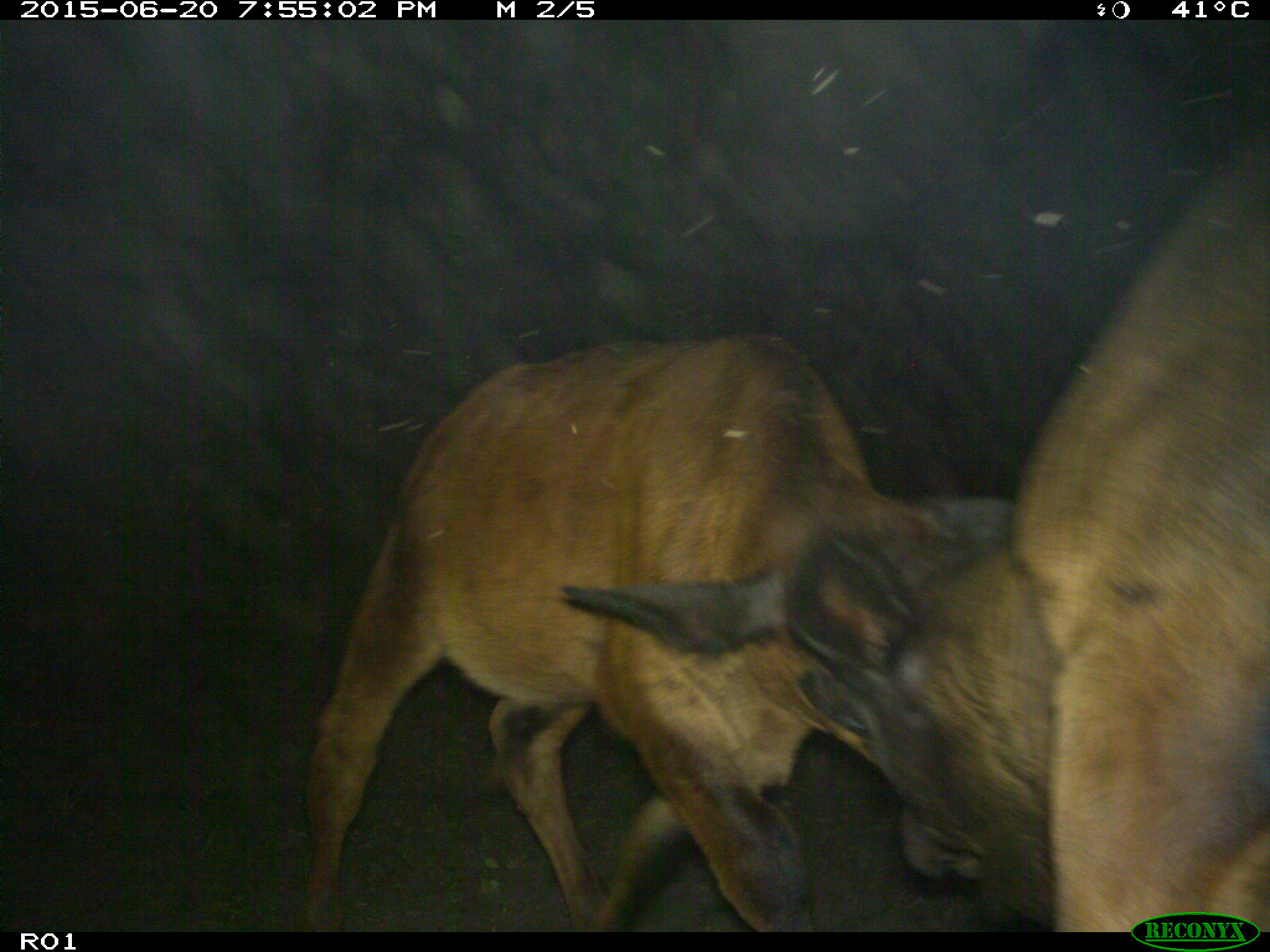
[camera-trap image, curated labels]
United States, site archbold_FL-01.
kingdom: Animalia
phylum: Chordata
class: Mammalia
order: Artiodactyla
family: Bovidae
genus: Bos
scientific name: Bos taurus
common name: domestic cow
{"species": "Bos taurus (domestic cow)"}